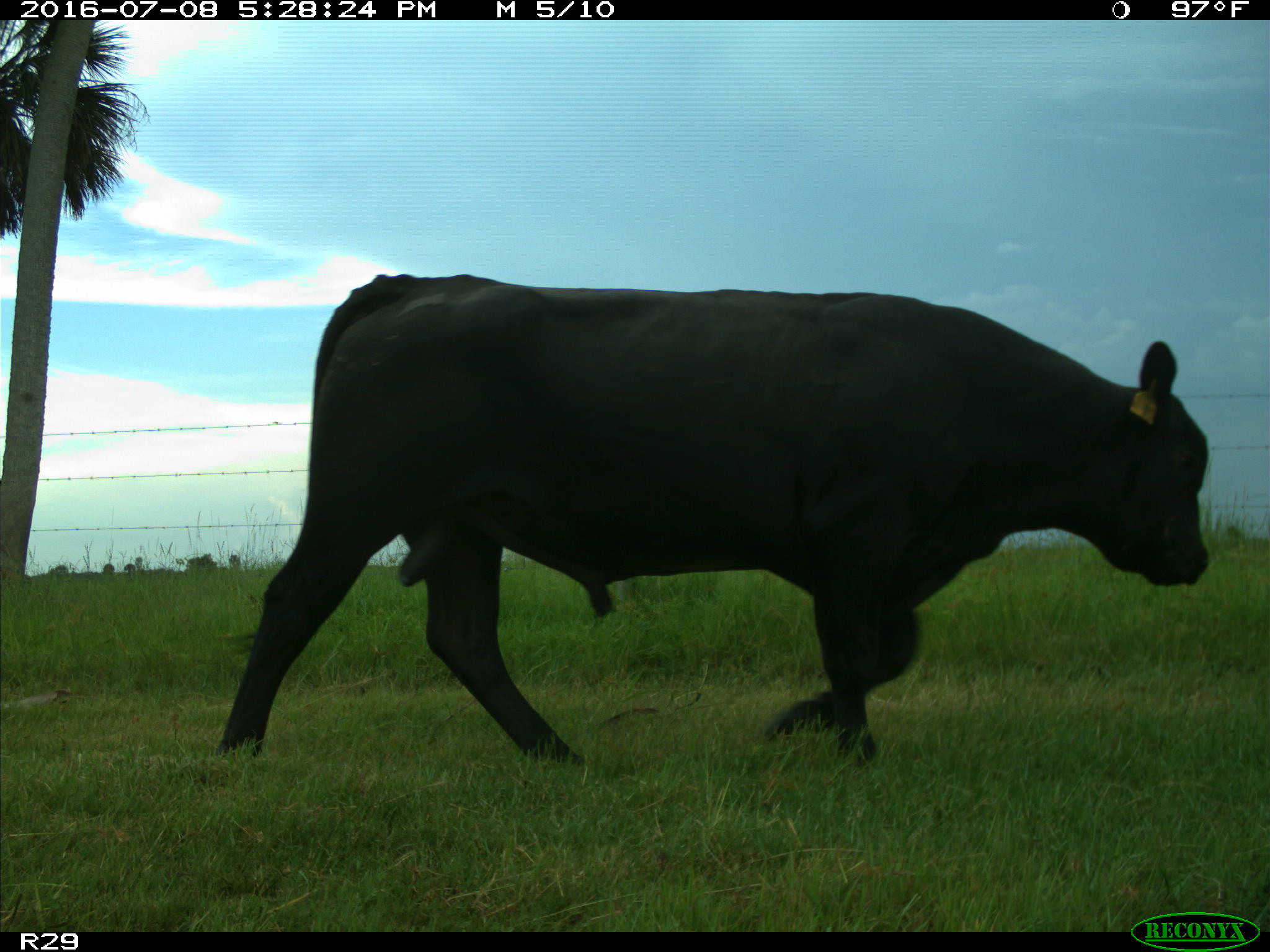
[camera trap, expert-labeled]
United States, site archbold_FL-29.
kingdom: Animalia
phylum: Chordata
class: Mammalia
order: Artiodactyla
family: Bovidae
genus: Bos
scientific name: Bos taurus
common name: domestic cow